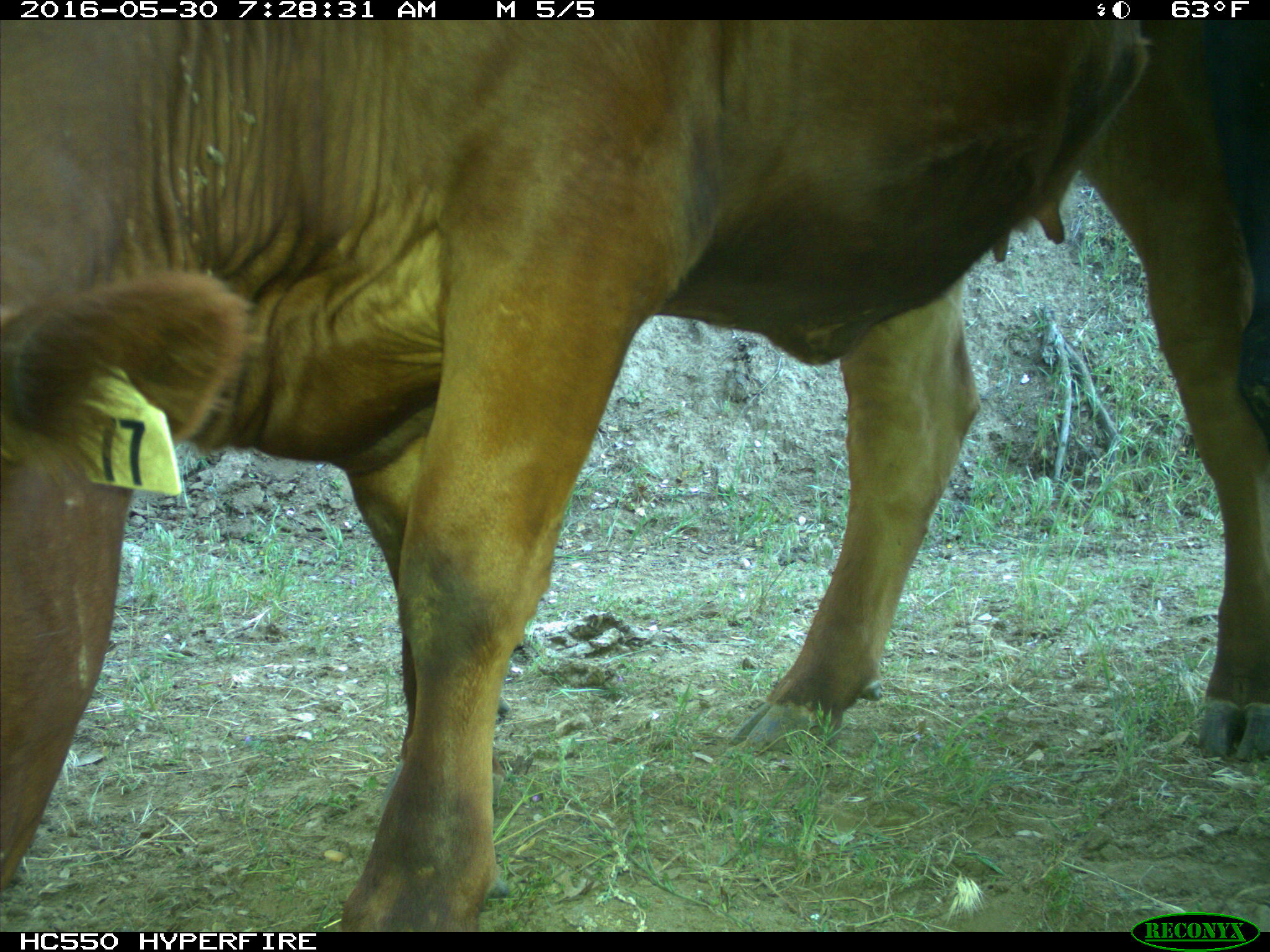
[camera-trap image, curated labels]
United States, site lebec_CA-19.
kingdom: Animalia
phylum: Chordata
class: Mammalia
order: Artiodactyla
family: Bovidae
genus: Bos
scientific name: Bos taurus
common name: domestic cow